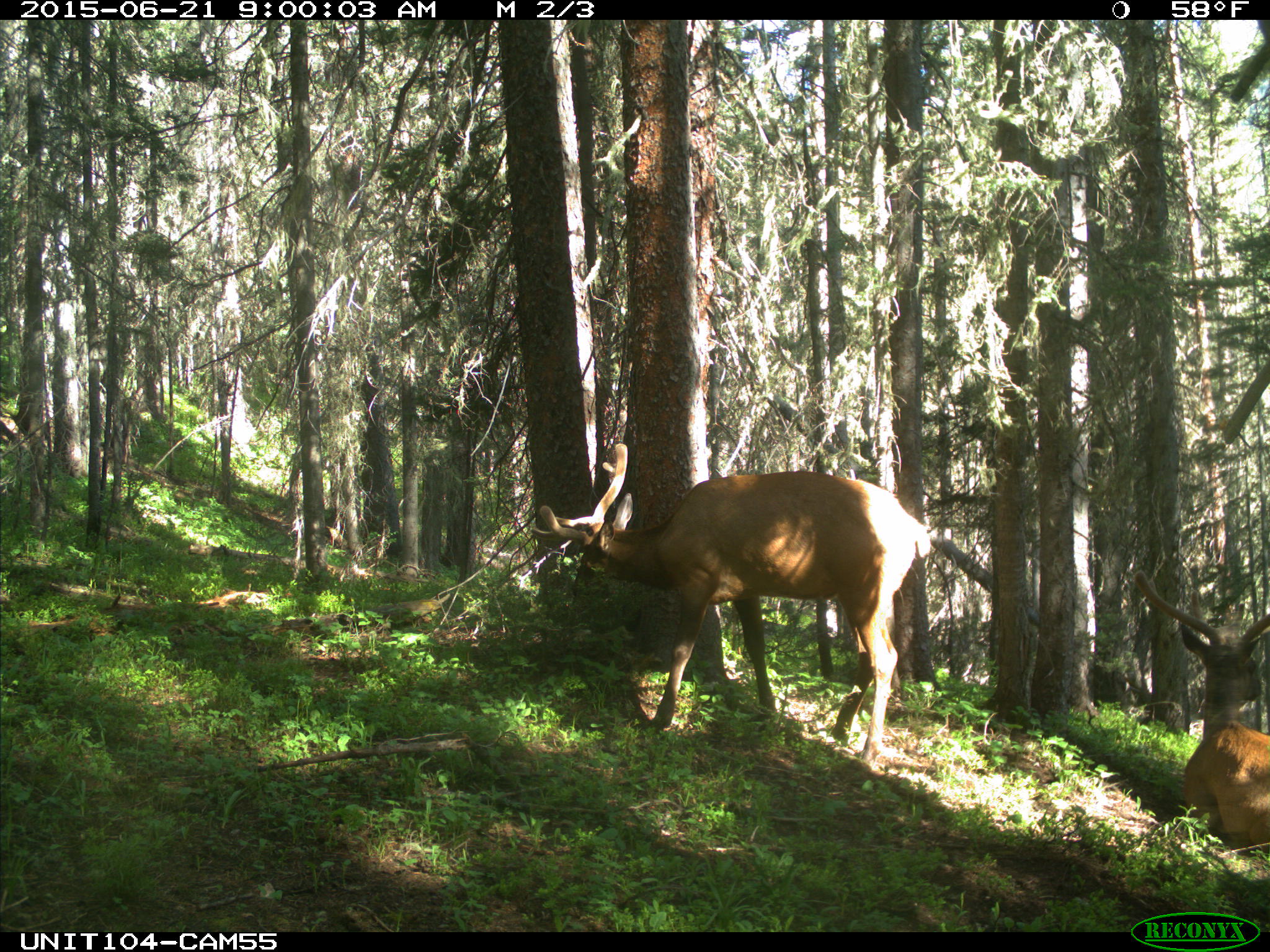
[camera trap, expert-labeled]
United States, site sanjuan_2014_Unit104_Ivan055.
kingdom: Animalia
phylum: Chordata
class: Mammalia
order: Artiodactyla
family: Cervidae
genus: Cervus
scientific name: Cervus elaphus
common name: red deer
Cervus elaphus (red deer).